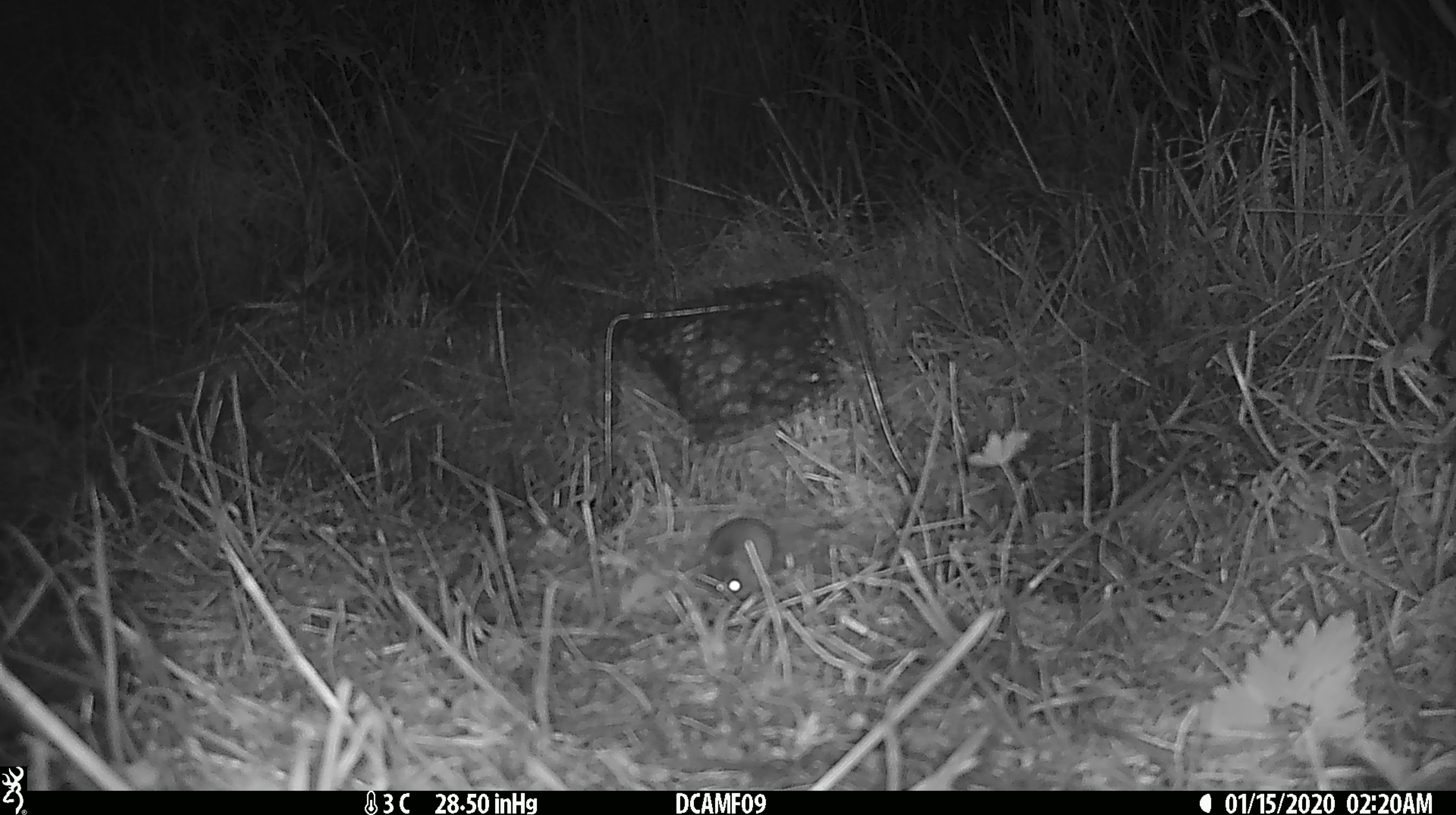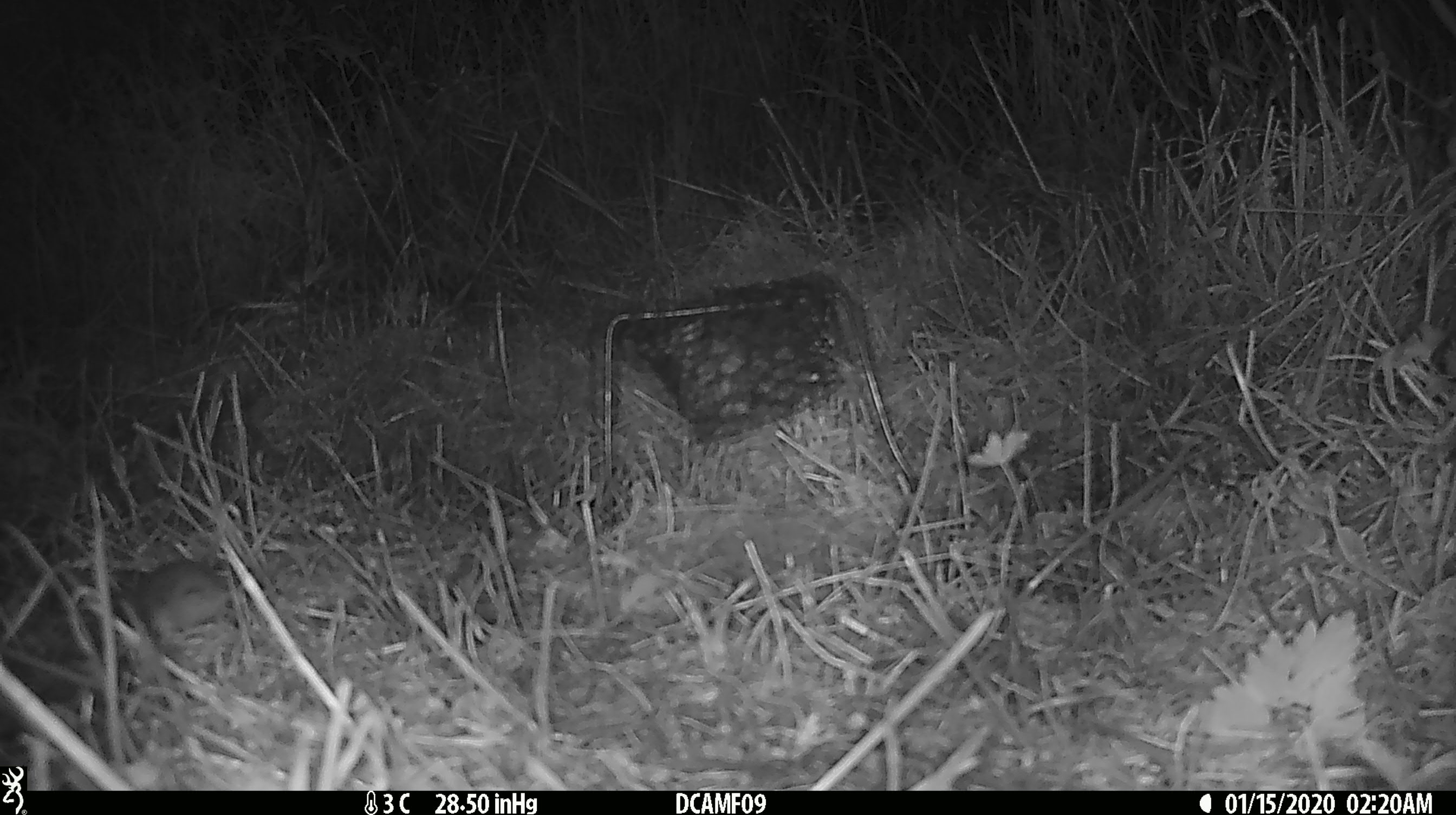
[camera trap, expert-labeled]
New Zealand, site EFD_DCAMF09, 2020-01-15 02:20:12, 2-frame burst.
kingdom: Animalia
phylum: Chordata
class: Mammalia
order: Rodentia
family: Muridae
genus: Mus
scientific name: Mus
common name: mouse